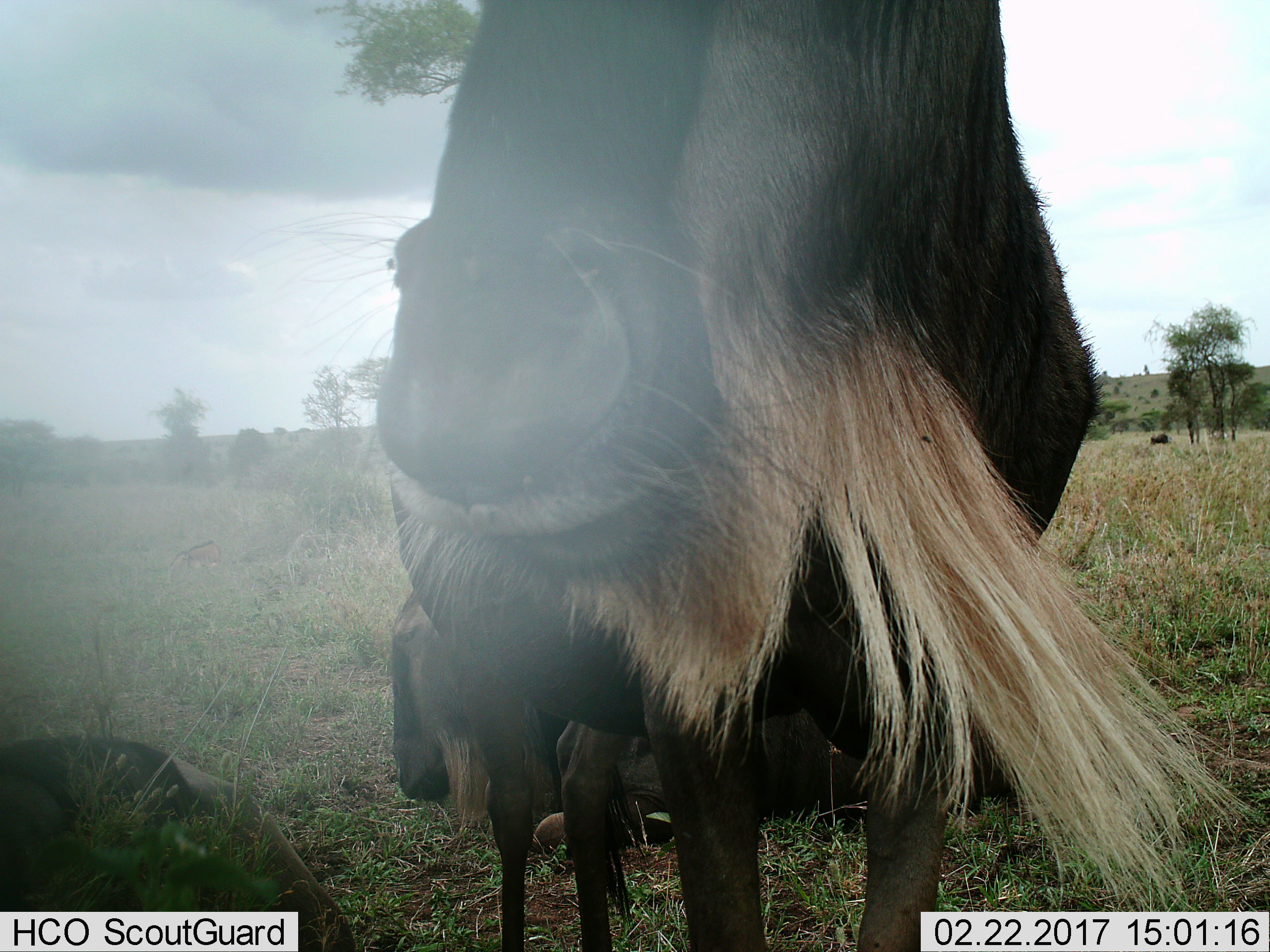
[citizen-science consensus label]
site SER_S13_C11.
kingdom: Animalia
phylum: Chordata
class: Mammalia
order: Artiodactyla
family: Bovidae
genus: Connochaetes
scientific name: Connochaetes taurinus taurinus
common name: blue wildebeest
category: wildebeestblue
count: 3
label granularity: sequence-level